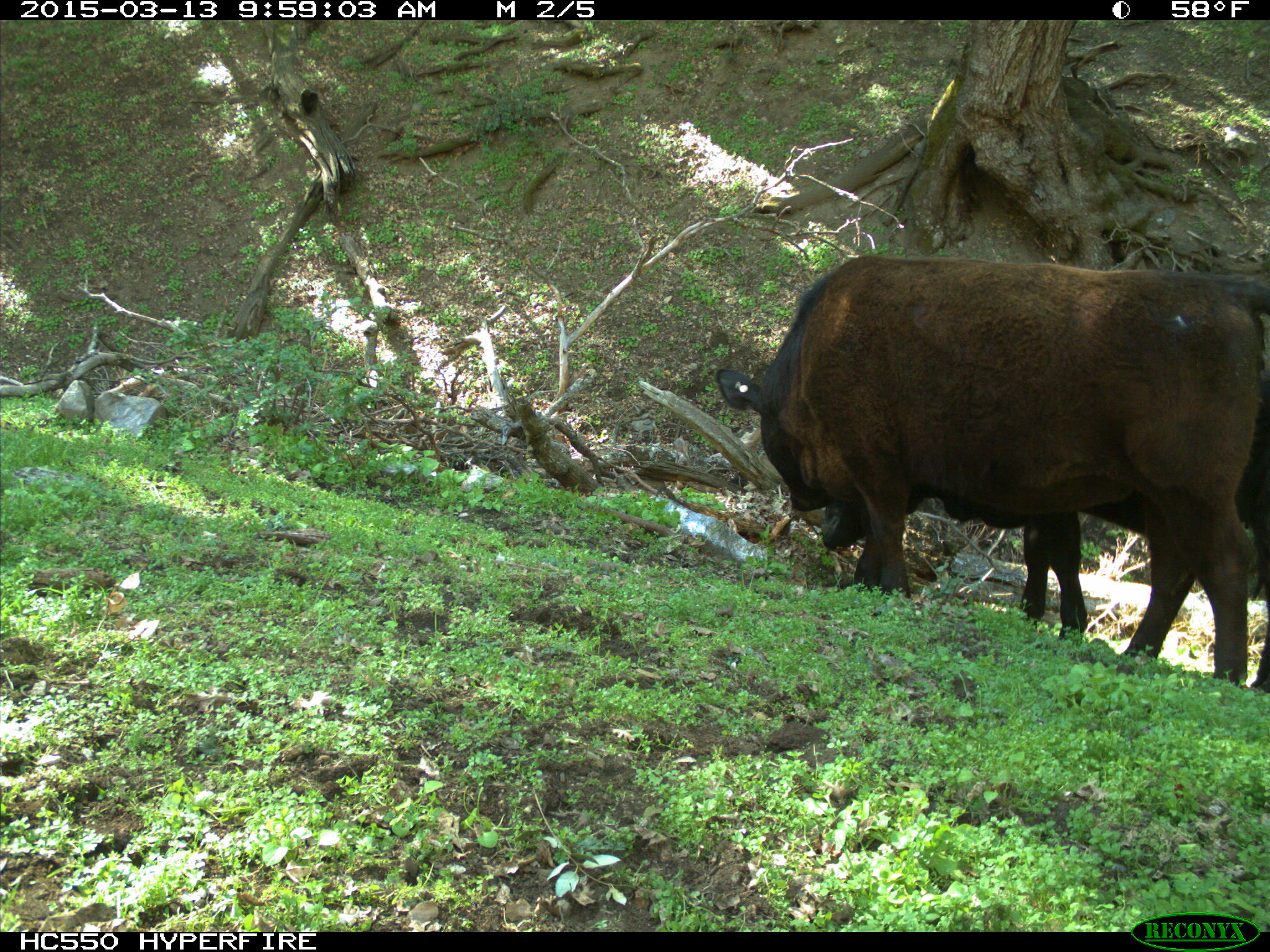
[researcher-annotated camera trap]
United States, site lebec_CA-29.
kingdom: Animalia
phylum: Chordata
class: Mammalia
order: Artiodactyla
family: Bovidae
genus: Bos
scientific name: Bos taurus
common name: domestic cow